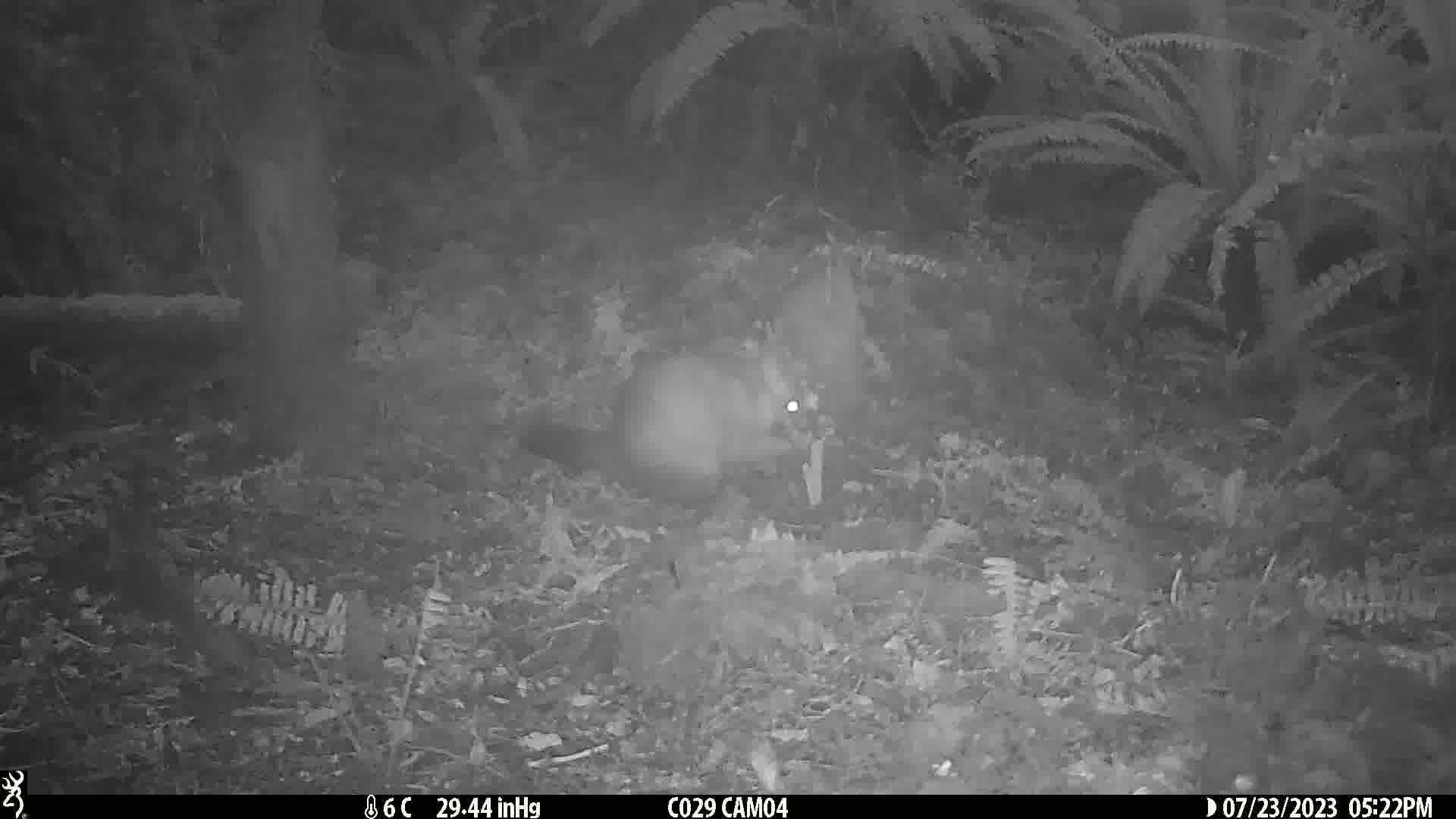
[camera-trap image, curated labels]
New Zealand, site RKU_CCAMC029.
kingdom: Animalia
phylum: Chordata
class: Mammalia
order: Diprotodontia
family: Phalangeridae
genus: Trichosurus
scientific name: Trichosurus vulpecula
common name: common brushtail possum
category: possum